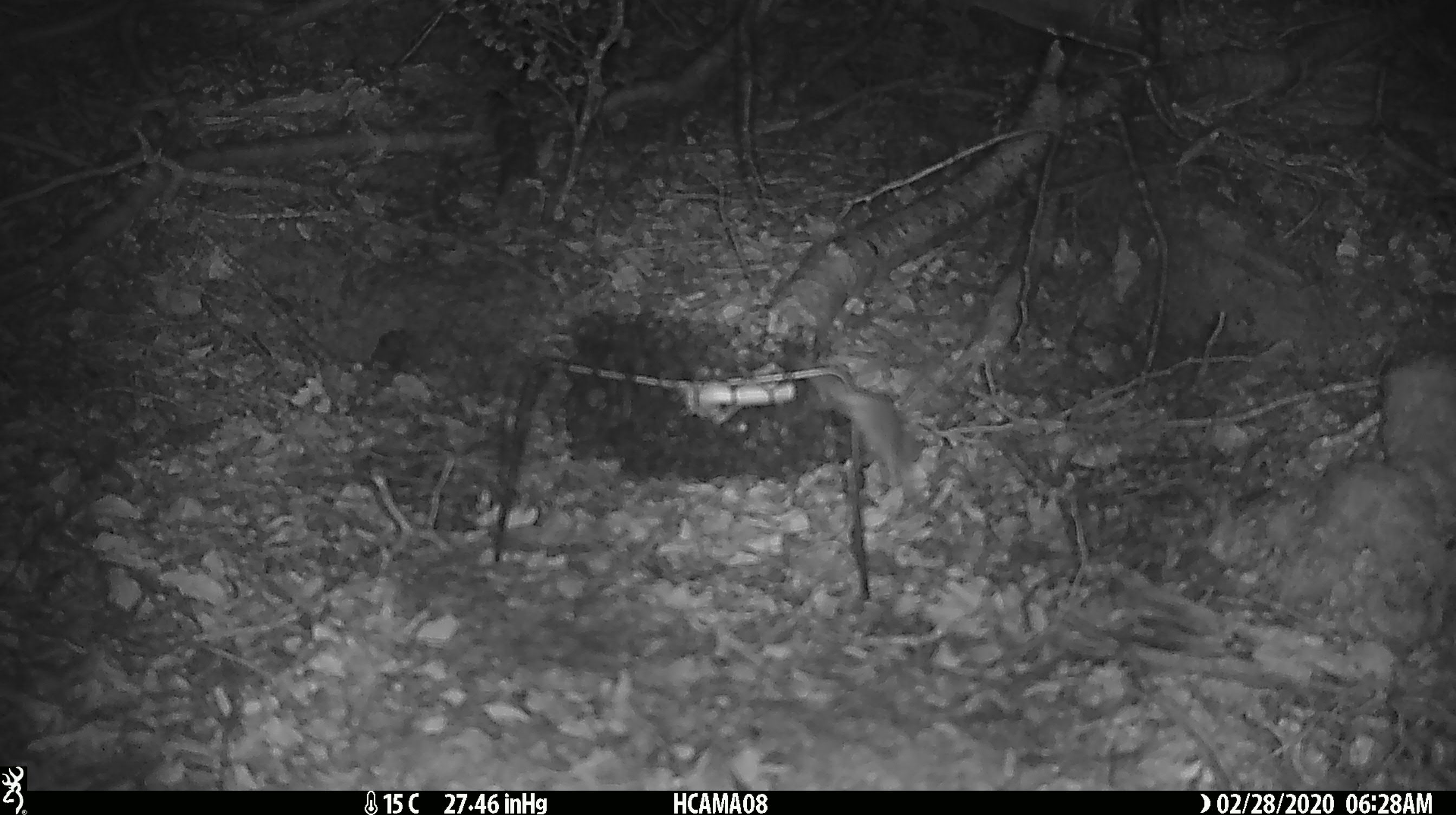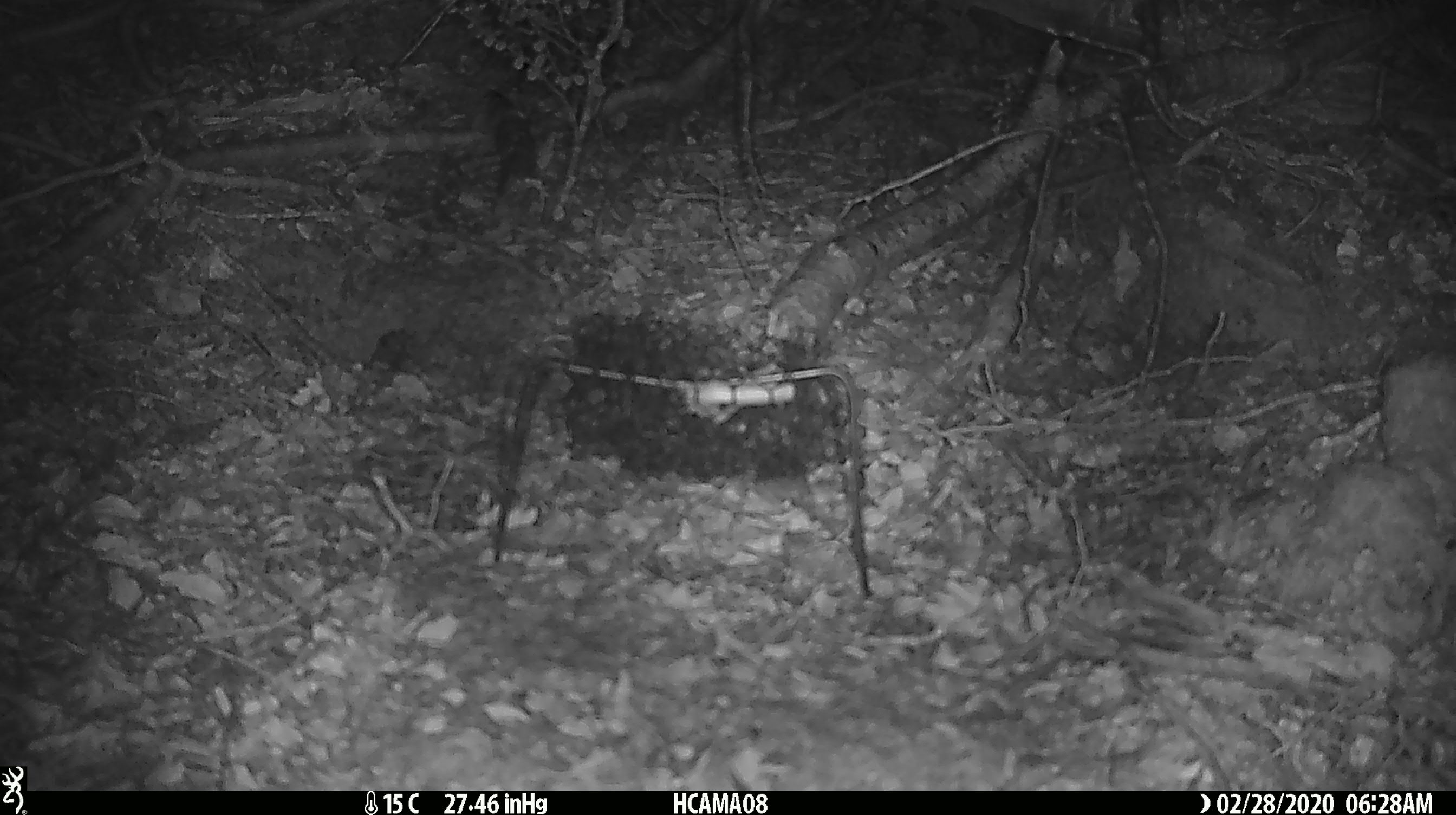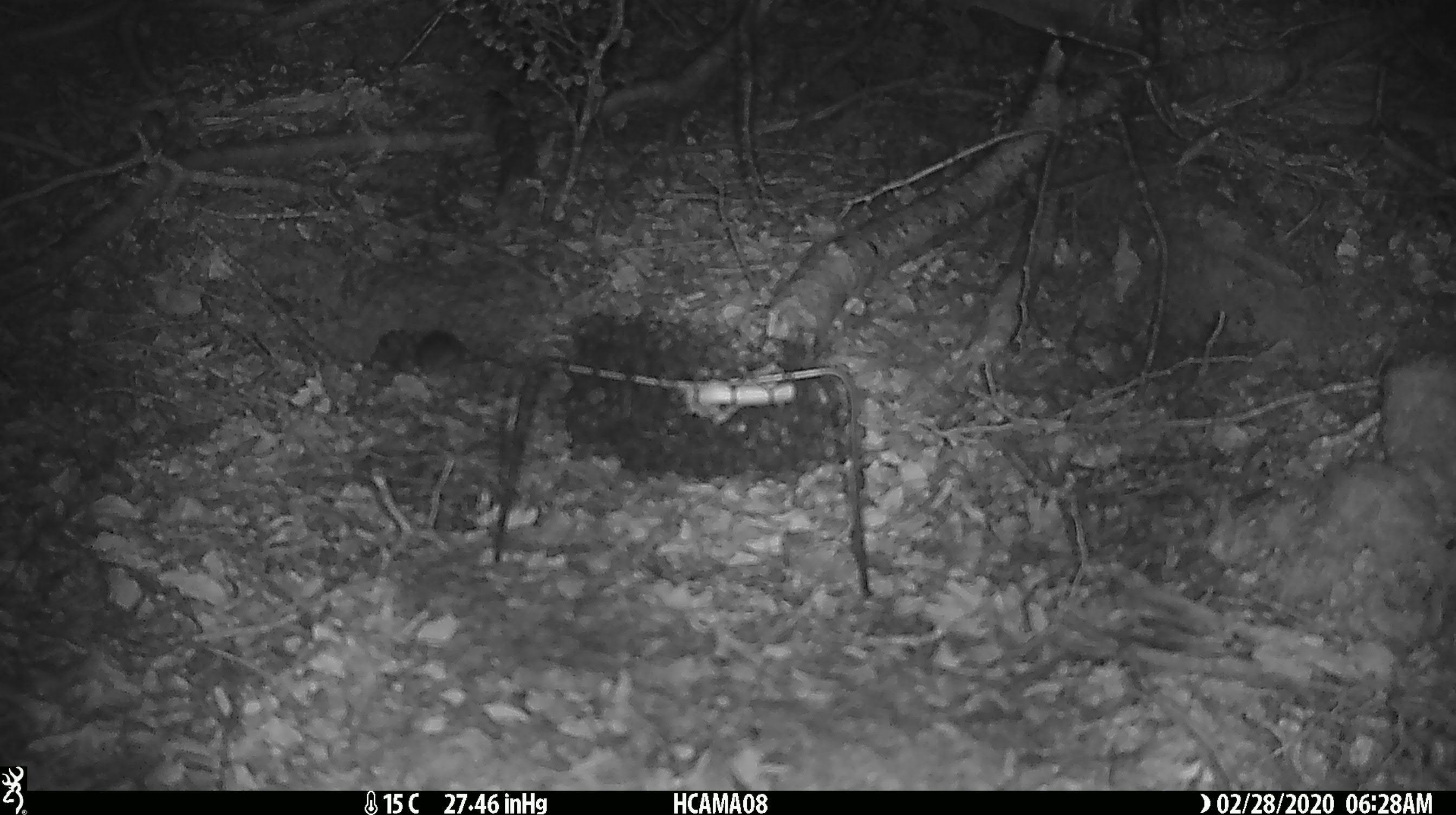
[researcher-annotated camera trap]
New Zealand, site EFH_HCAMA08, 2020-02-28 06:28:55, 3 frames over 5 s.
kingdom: Animalia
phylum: Chordata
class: Mammalia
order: Rodentia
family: Muridae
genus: Mus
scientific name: Mus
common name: mouse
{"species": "mouse (Mus)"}